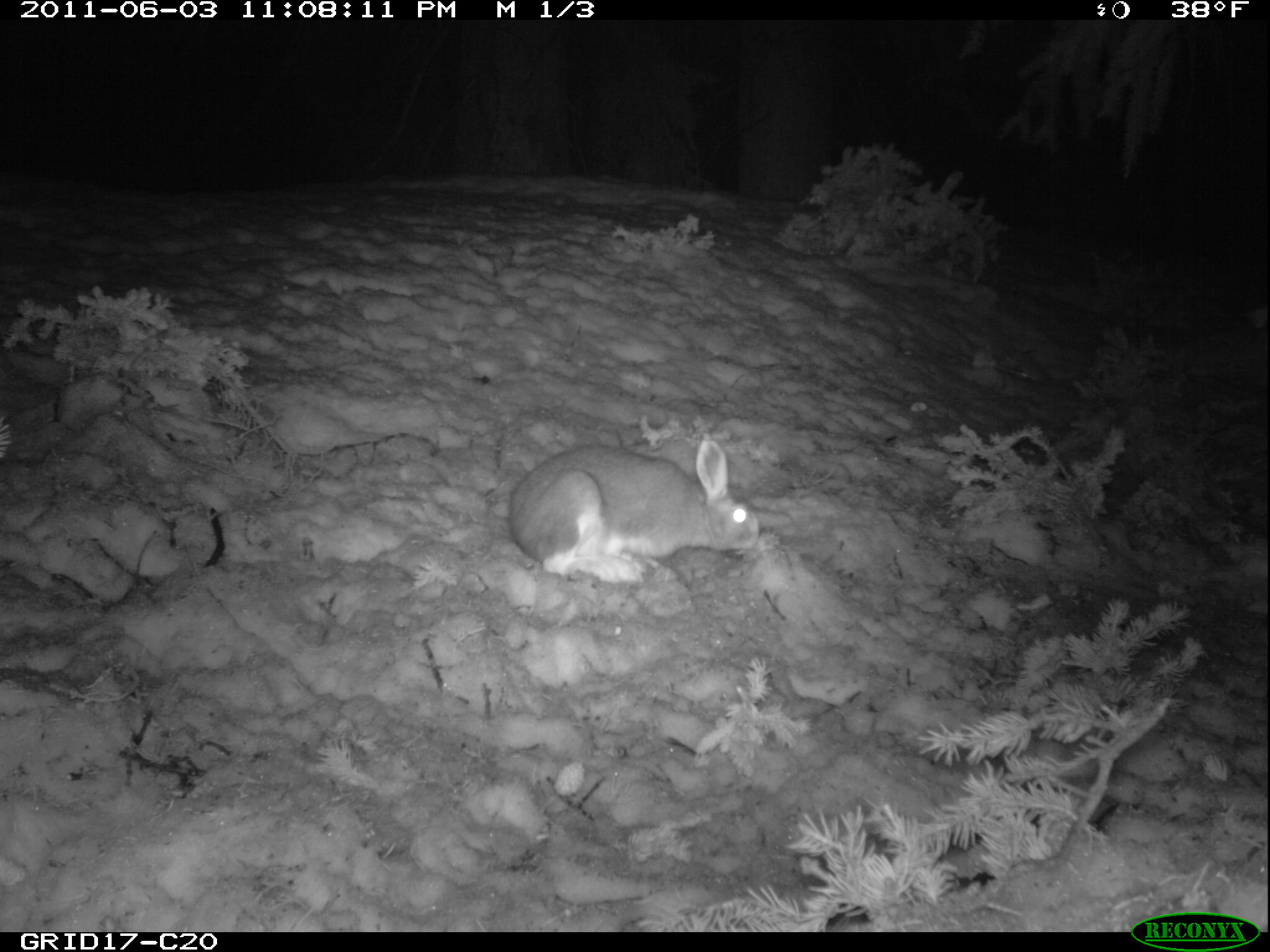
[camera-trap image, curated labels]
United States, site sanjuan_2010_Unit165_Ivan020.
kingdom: Animalia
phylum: Chordata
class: Mammalia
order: Lagomorpha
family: Leporidae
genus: Lepus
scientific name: Lepus americanus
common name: snowshoe hare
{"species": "Lepus americanus (snowshoe hare)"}